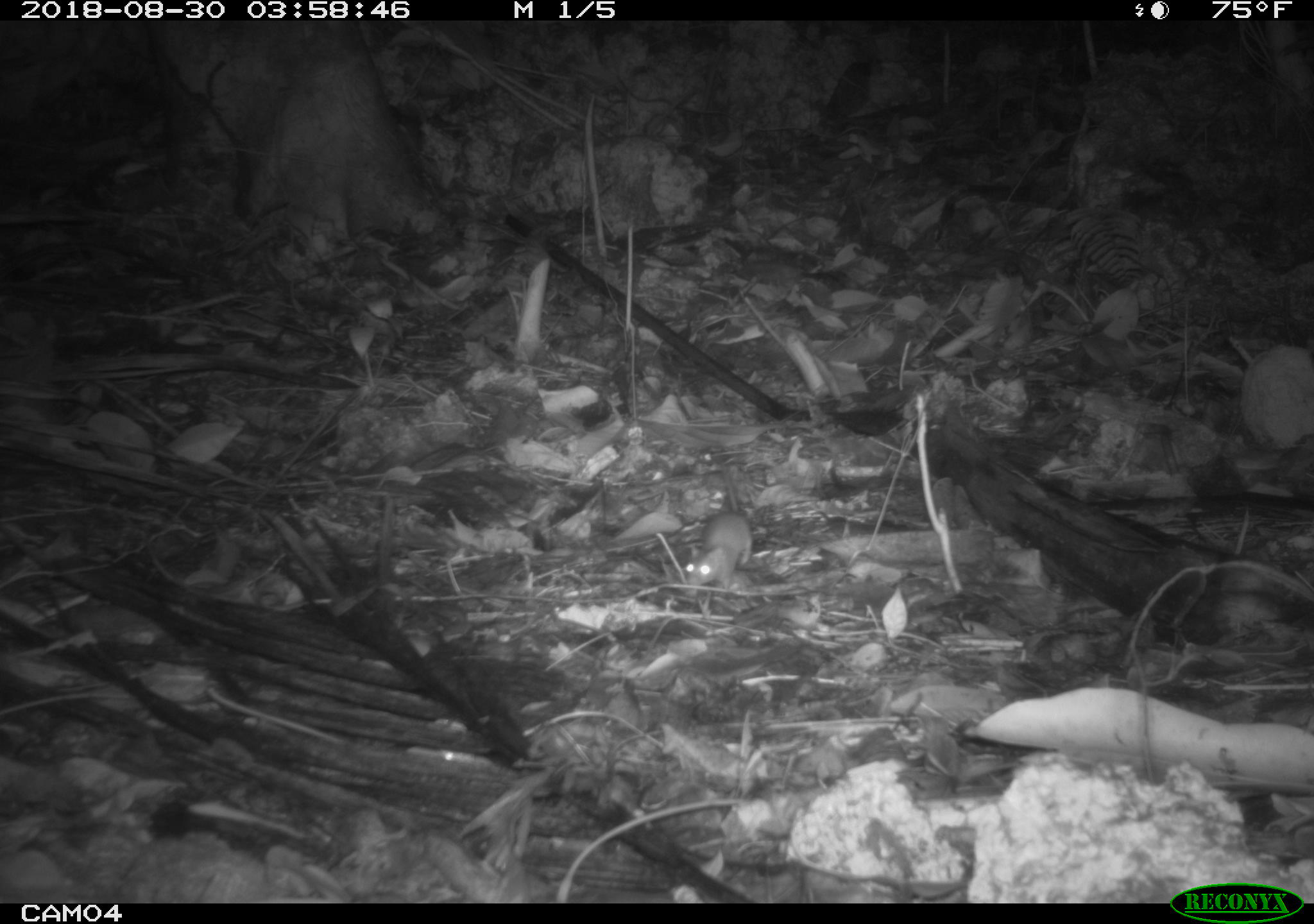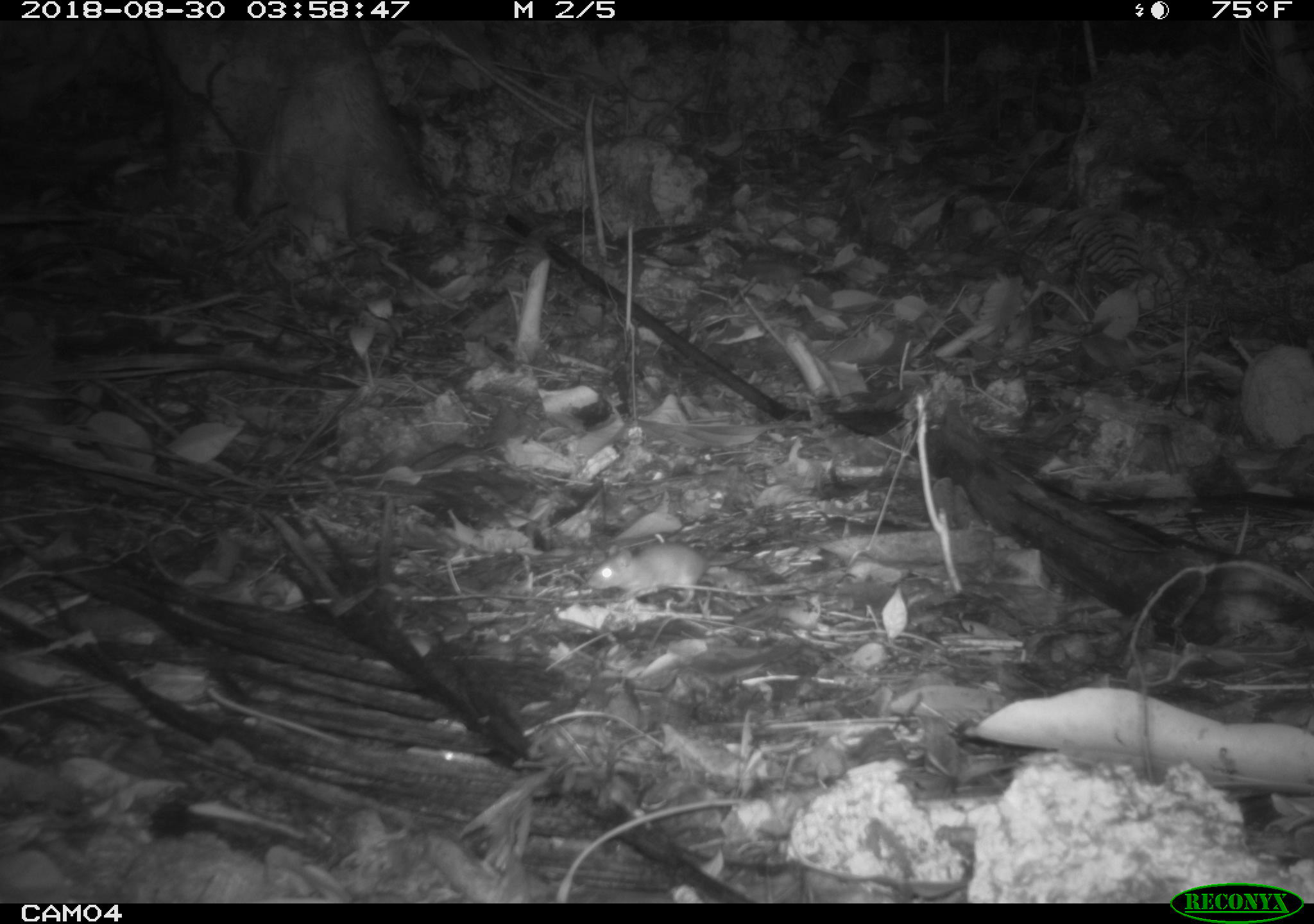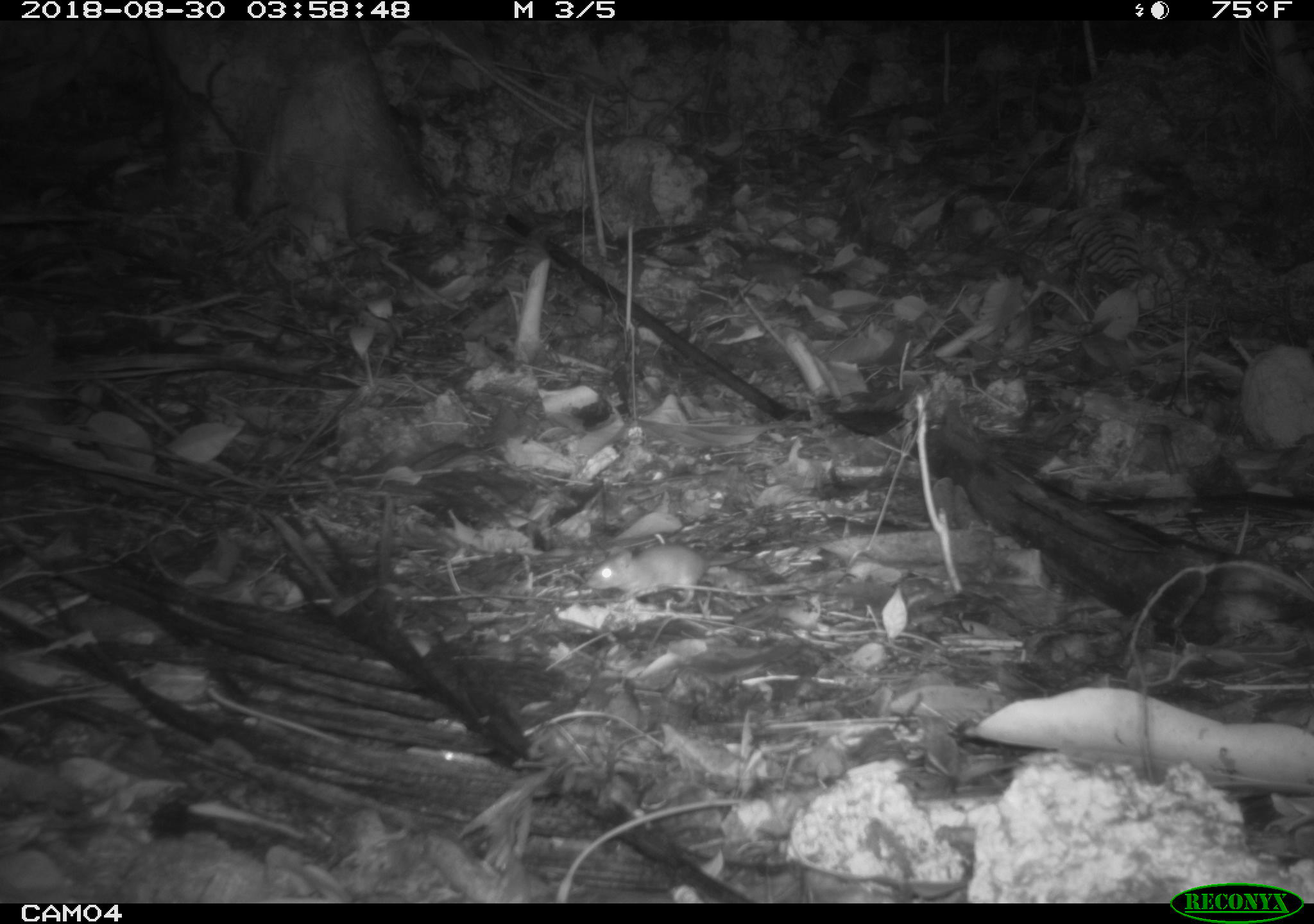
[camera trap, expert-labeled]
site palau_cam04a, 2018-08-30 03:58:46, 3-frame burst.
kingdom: Animalia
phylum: Chordata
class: Mammalia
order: Rodentia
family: Muridae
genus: Rattus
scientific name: Rattus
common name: rat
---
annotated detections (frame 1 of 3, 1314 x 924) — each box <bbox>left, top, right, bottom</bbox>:
rat: <bbox>674, 501, 751, 597</bbox>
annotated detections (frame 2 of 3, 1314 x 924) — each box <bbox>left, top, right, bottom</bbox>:
rat: <bbox>584, 535, 774, 610</bbox>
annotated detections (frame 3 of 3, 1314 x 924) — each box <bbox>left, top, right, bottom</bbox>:
rat: <bbox>584, 538, 776, 611</bbox>